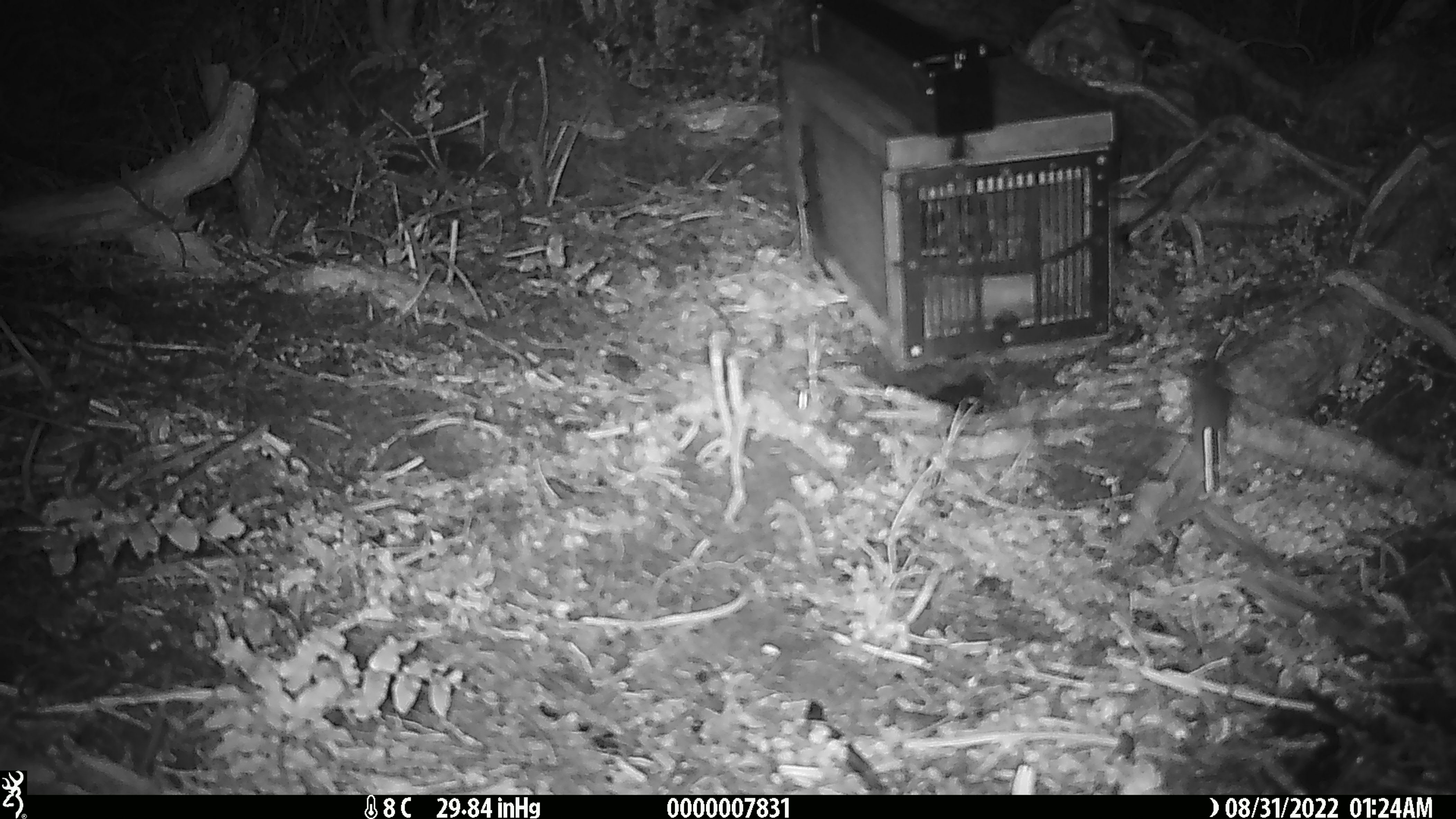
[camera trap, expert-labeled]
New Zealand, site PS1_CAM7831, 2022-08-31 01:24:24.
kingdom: Animalia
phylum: Chordata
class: Mammalia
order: Rodentia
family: Muridae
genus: Mus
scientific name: Mus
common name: mouse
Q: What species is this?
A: Mouse (Mus).